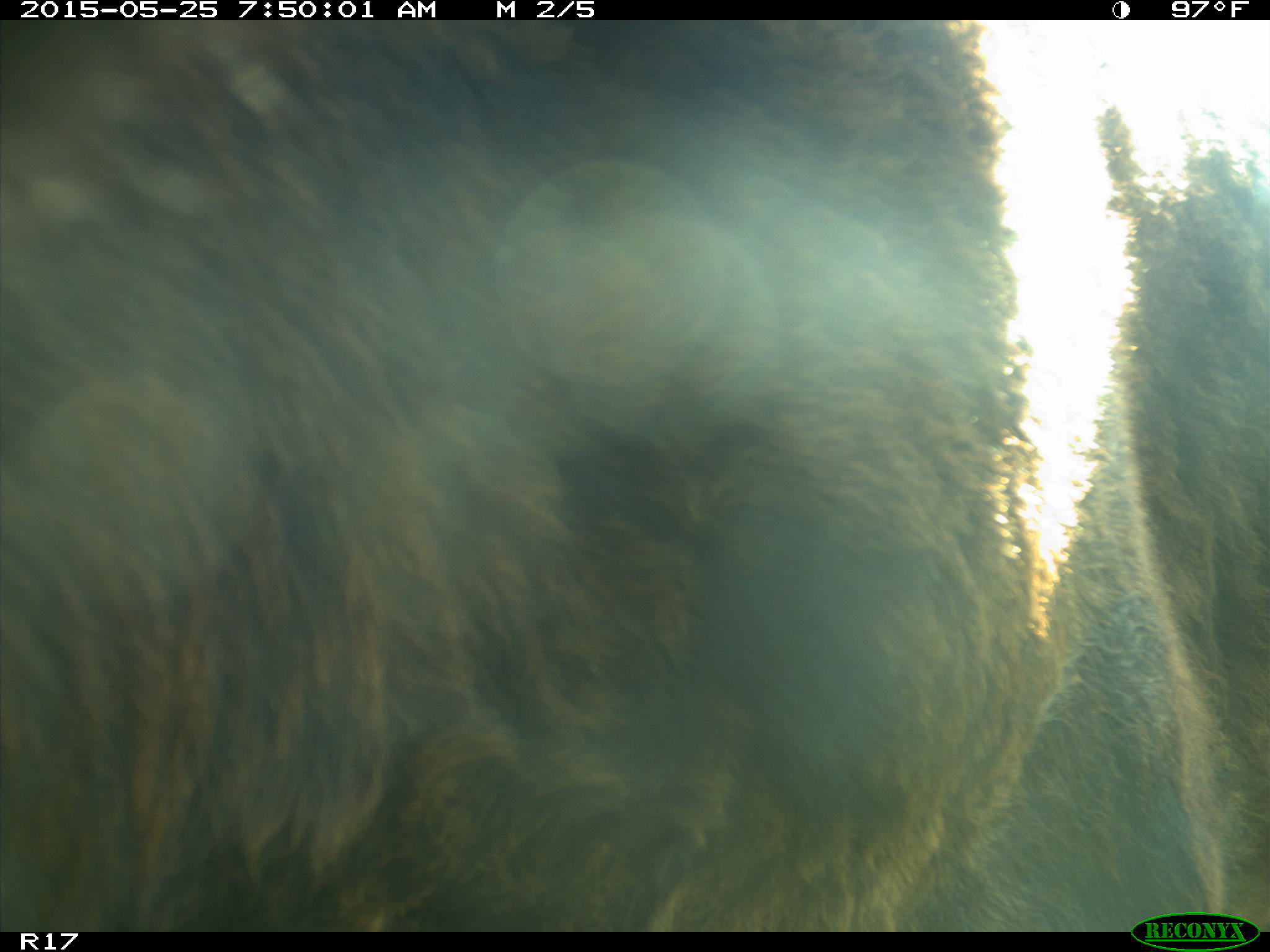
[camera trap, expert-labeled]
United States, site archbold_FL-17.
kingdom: Animalia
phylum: Chordata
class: Mammalia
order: Artiodactyla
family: Bovidae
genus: Bos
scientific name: Bos taurus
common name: domestic cow